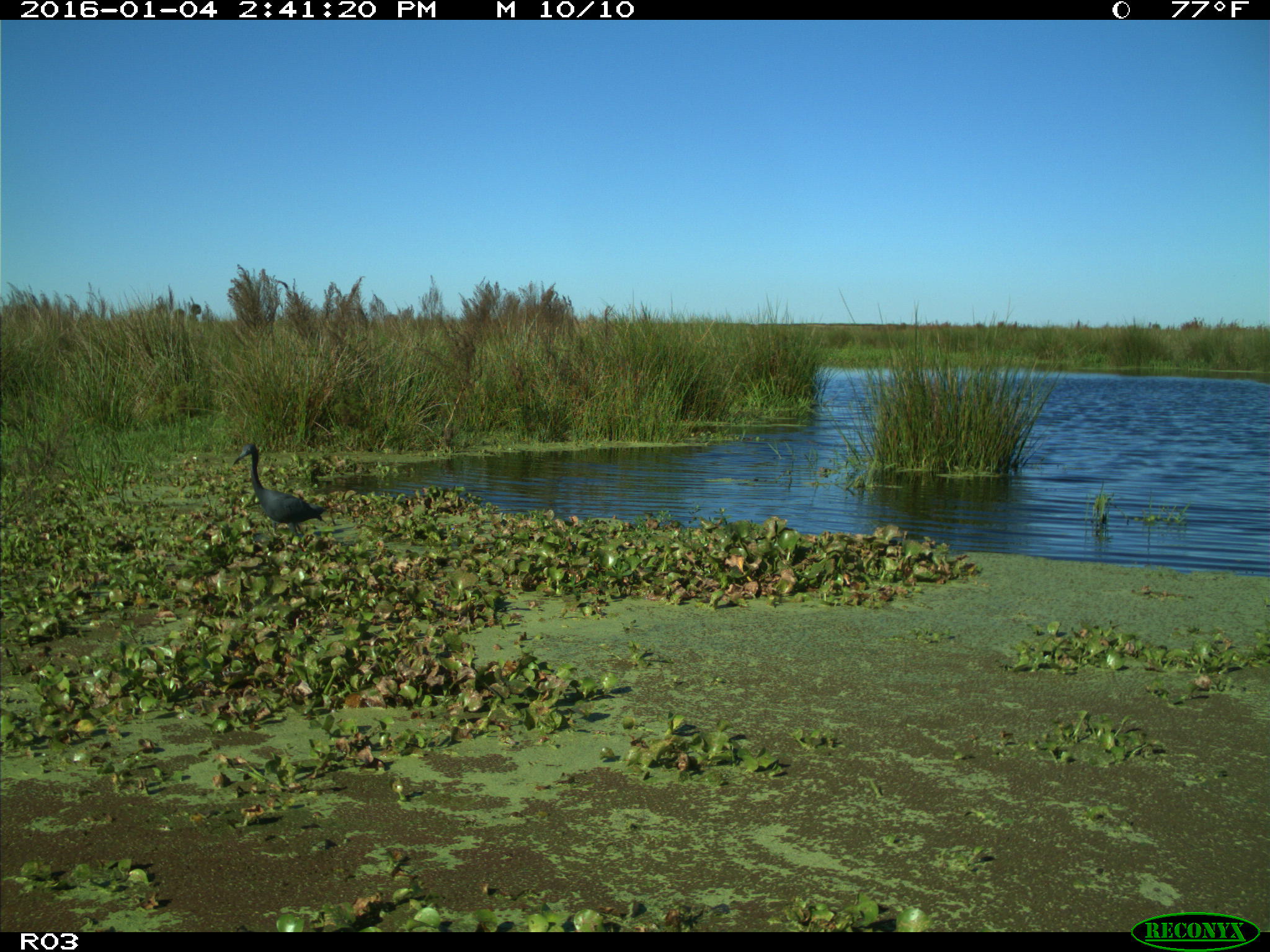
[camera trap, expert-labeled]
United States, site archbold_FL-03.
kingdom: Animalia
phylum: Chordata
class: Aves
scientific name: Aves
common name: birds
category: unidentified bird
Unidentified bird (birds) (Aves).